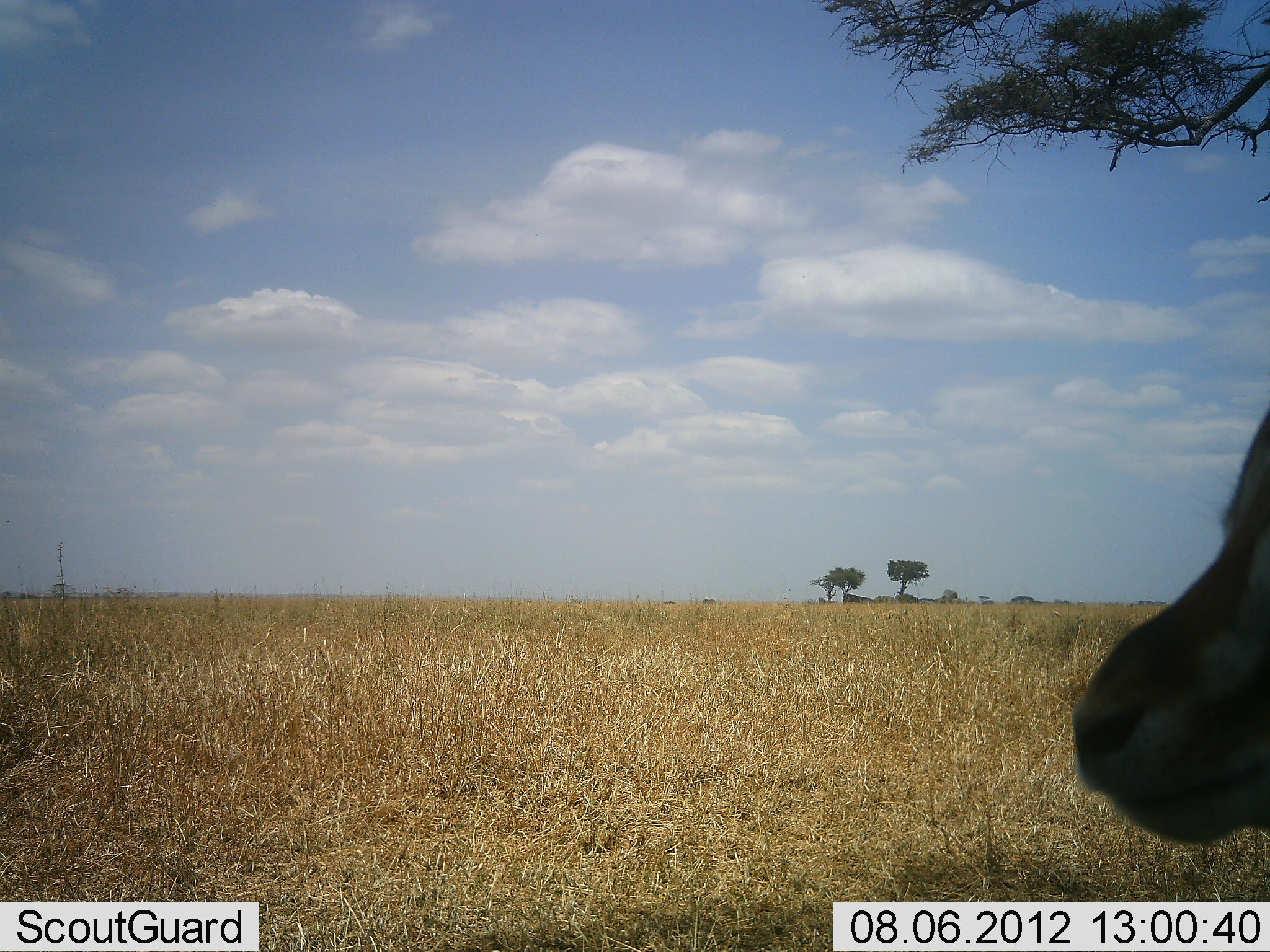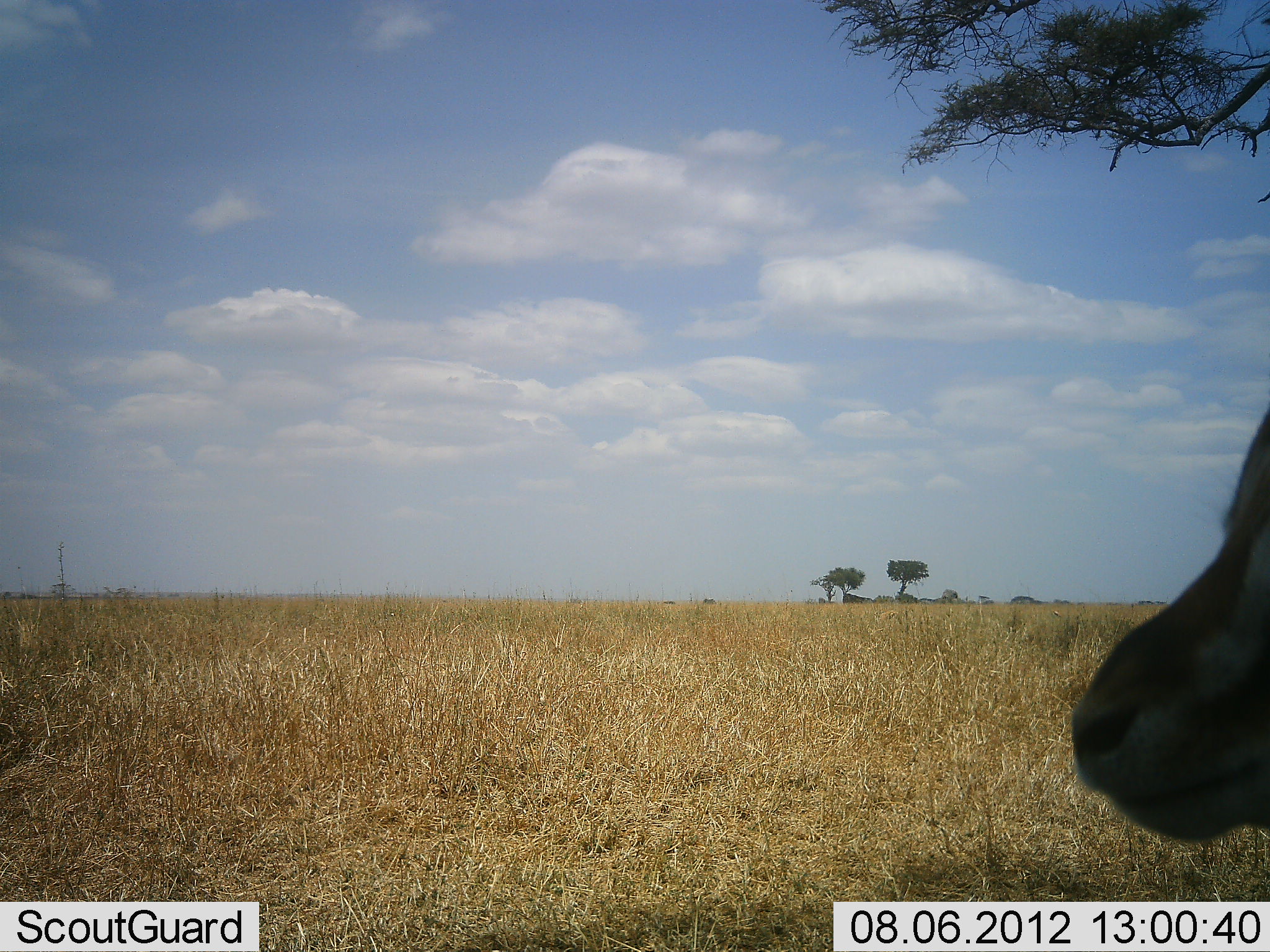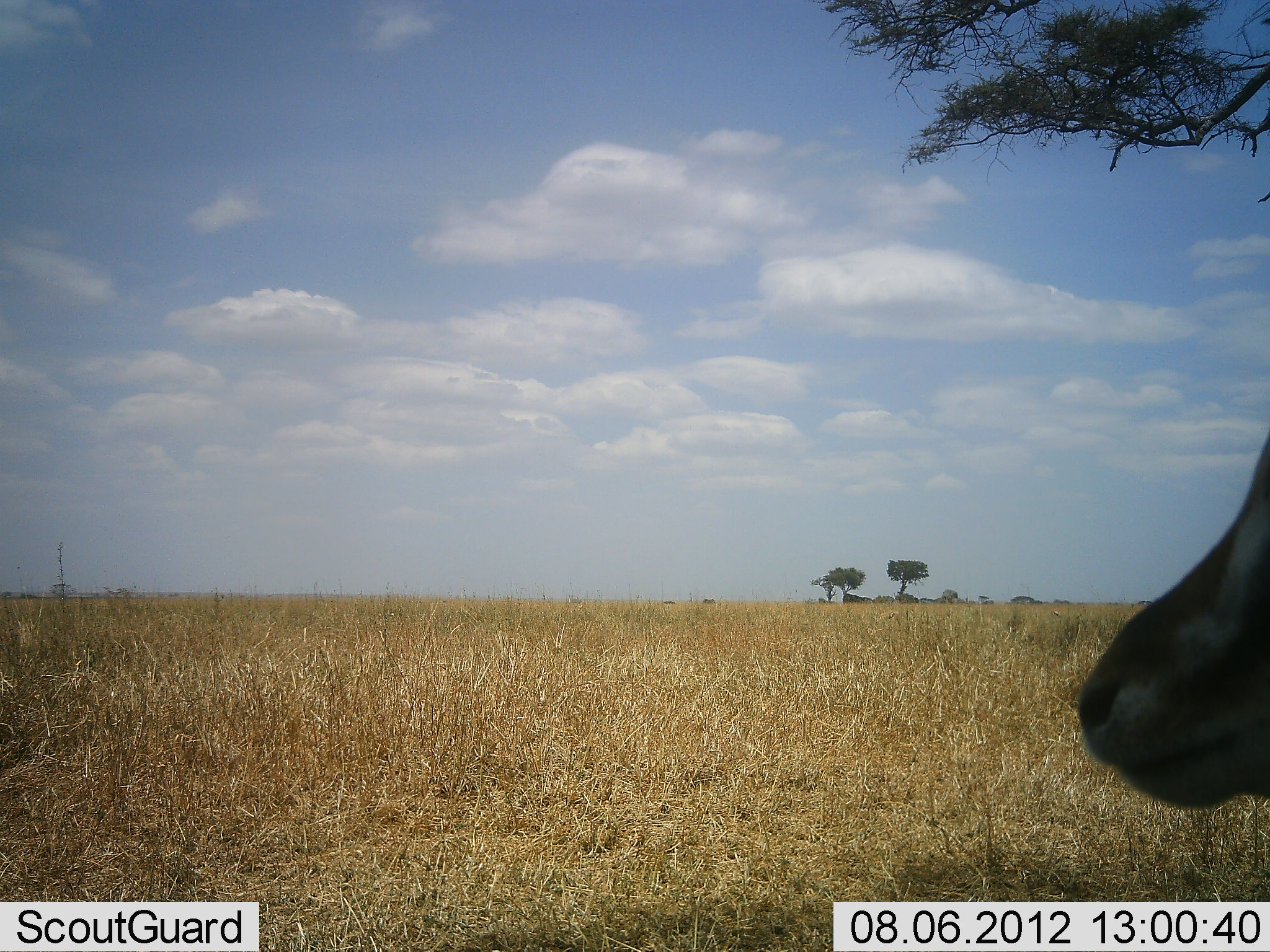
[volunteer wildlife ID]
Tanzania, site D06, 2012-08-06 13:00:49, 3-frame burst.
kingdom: Animalia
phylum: Chordata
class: Mammalia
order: Artiodactyla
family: Bovidae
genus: Eudorcas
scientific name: Eudorcas thomsonii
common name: thomson's gazelle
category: gazellethomsons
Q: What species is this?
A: Gazellethomsons (thomson's gazelle) (Eudorcas thomsonii).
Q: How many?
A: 1.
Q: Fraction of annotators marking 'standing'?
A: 100%.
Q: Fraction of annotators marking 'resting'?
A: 0%.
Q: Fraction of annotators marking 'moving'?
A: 0%.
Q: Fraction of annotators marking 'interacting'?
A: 0%.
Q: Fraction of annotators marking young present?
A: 0%.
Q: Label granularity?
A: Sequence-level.